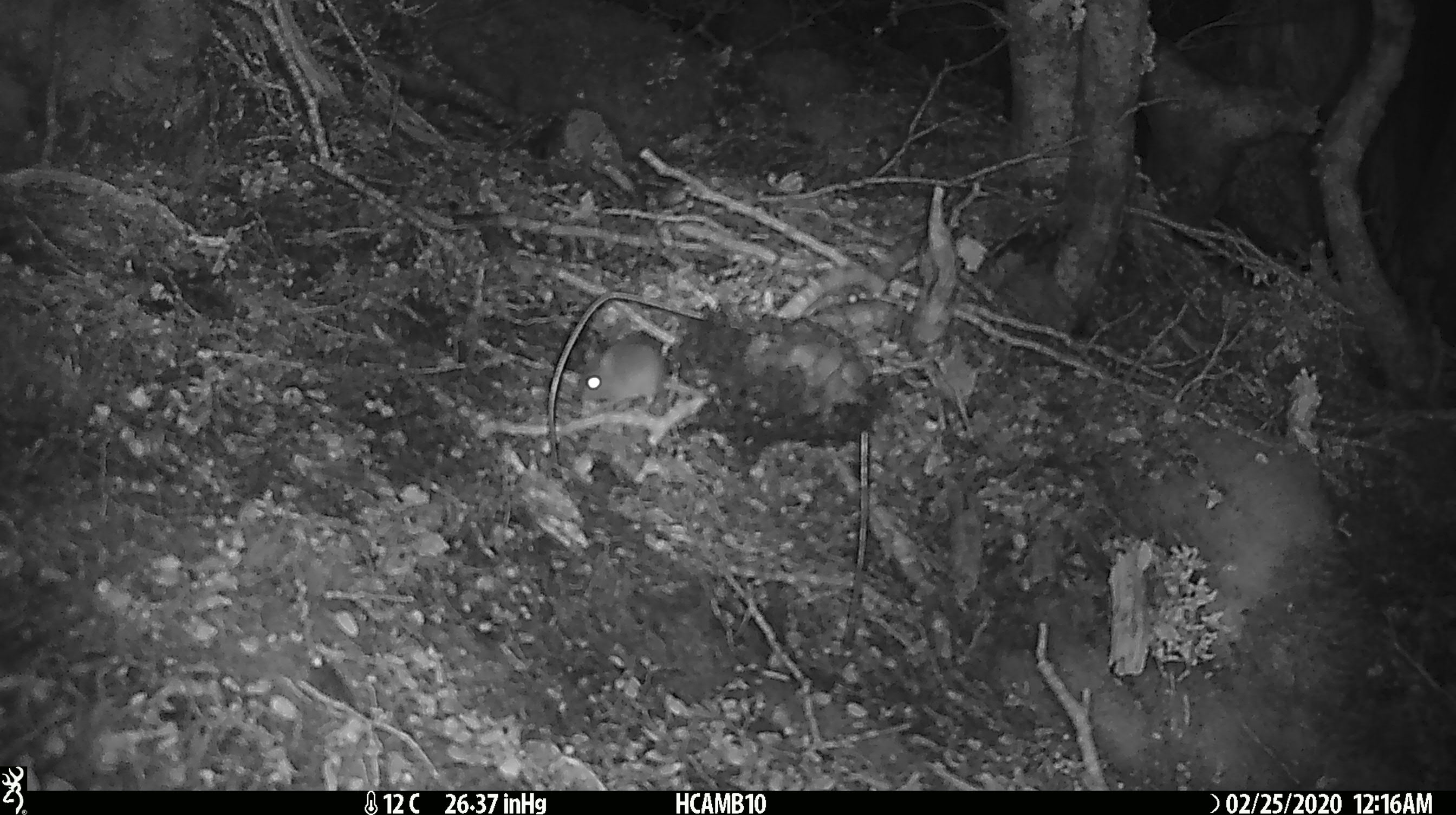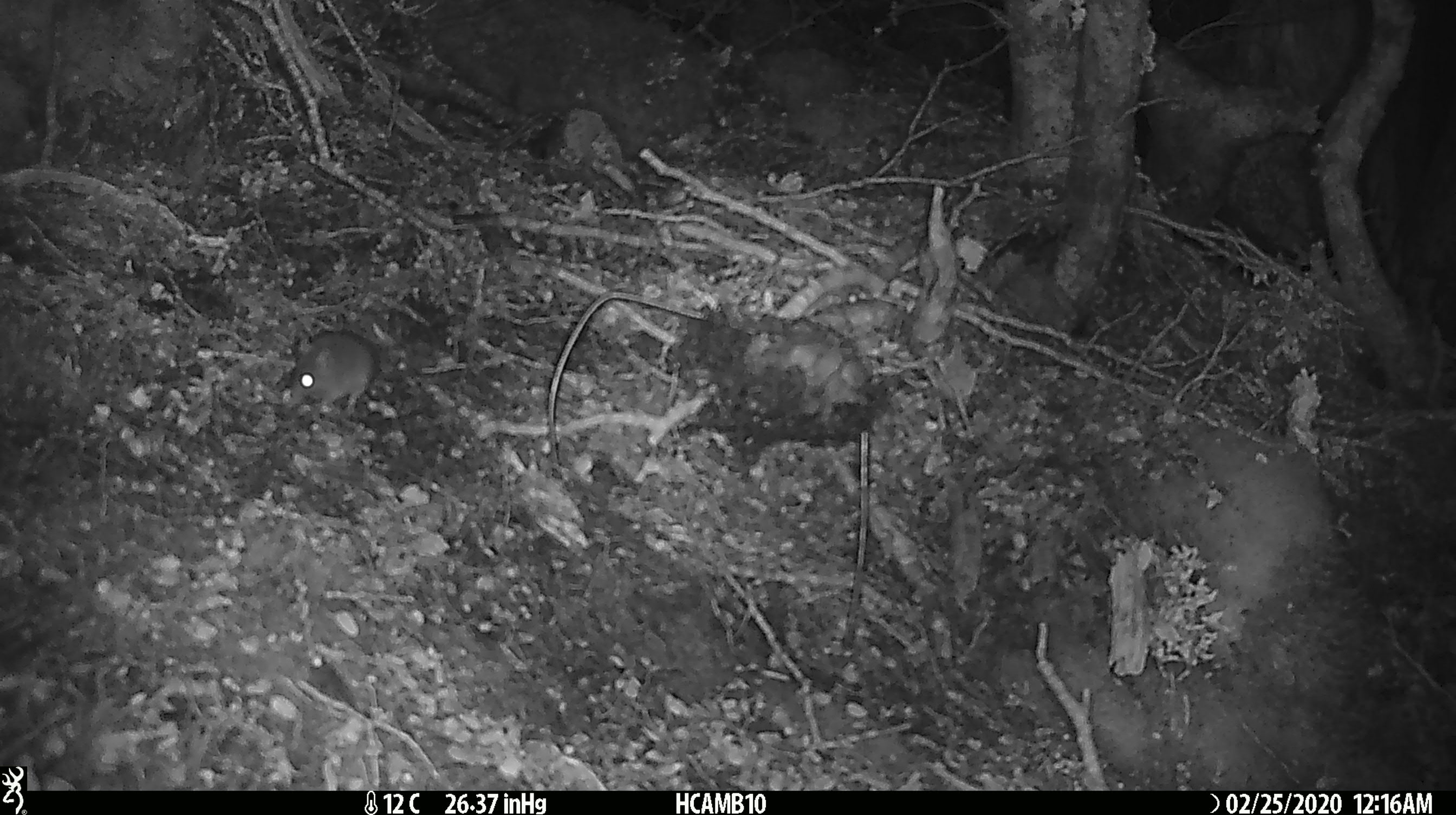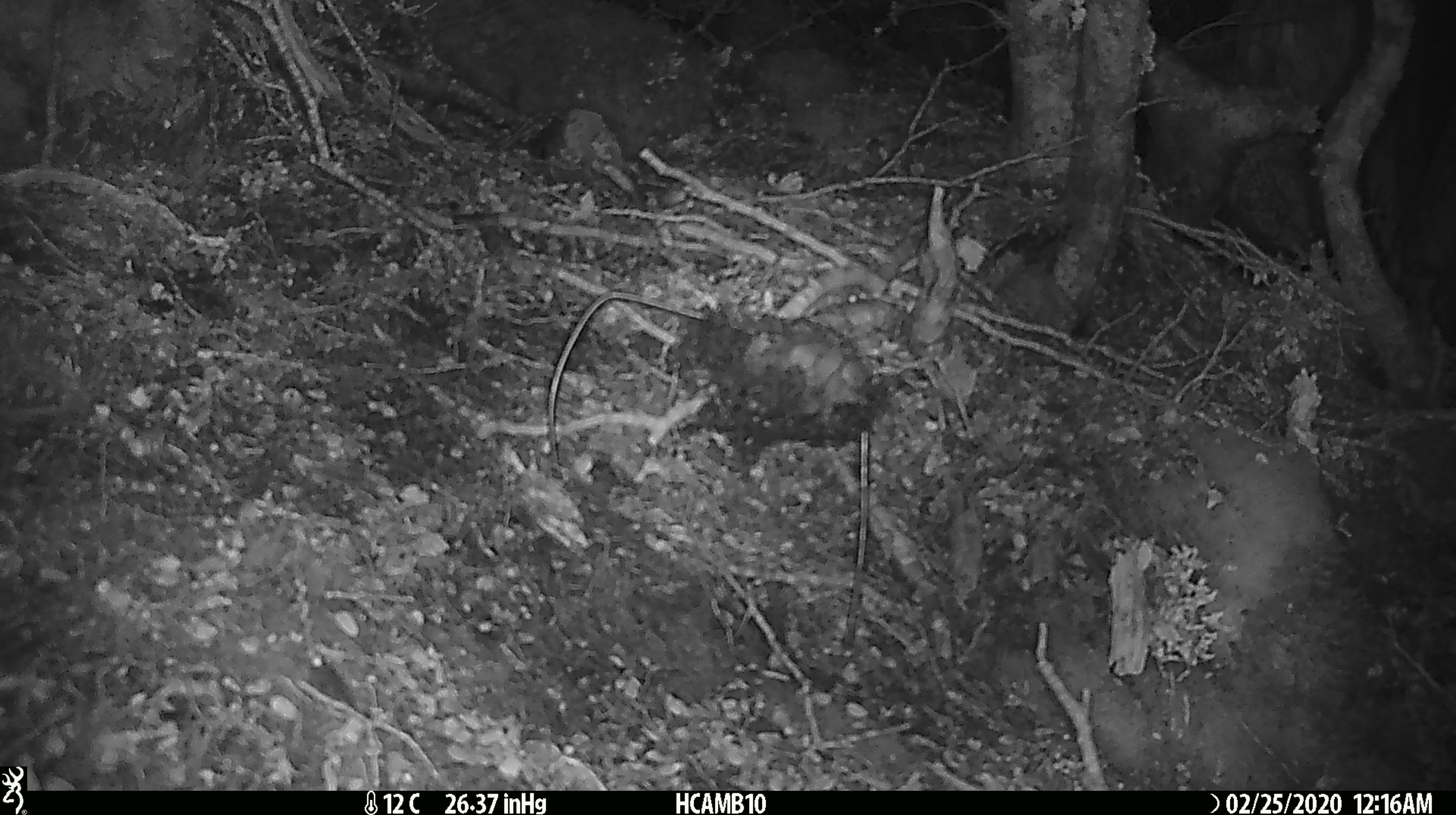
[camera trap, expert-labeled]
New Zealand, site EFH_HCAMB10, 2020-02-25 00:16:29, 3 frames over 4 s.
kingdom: Animalia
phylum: Chordata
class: Mammalia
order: Rodentia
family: Muridae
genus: Mus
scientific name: Mus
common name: mouse